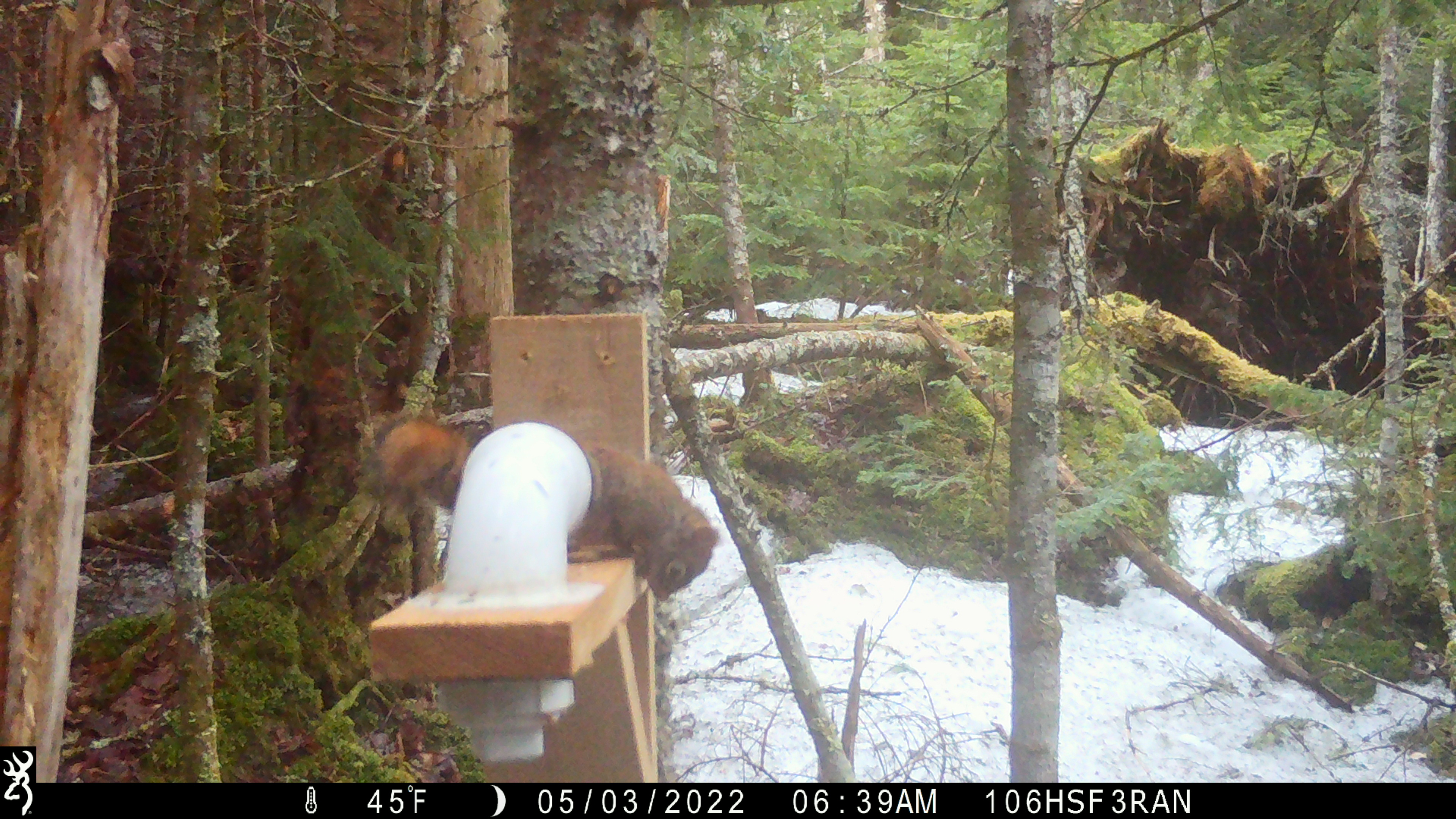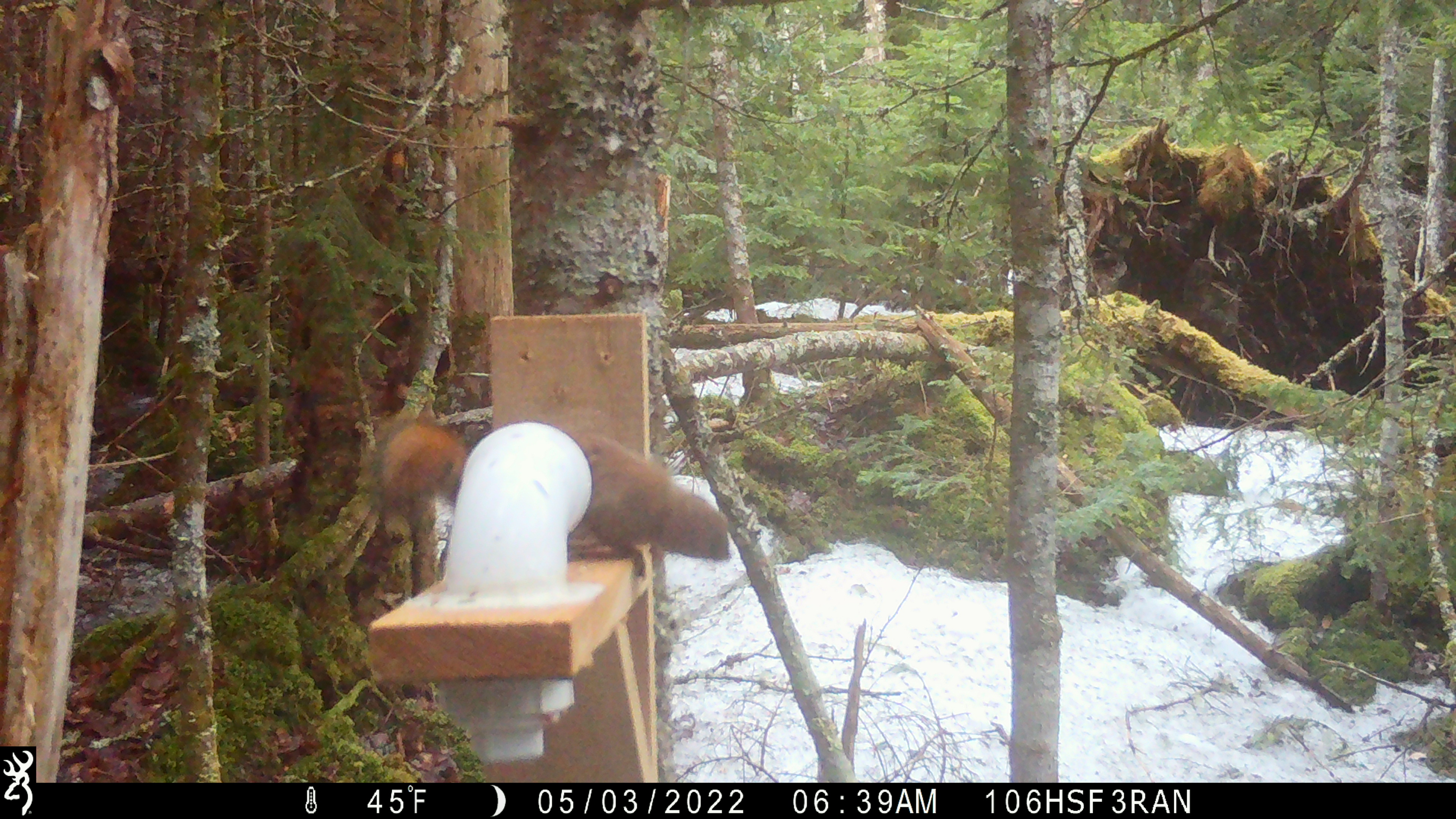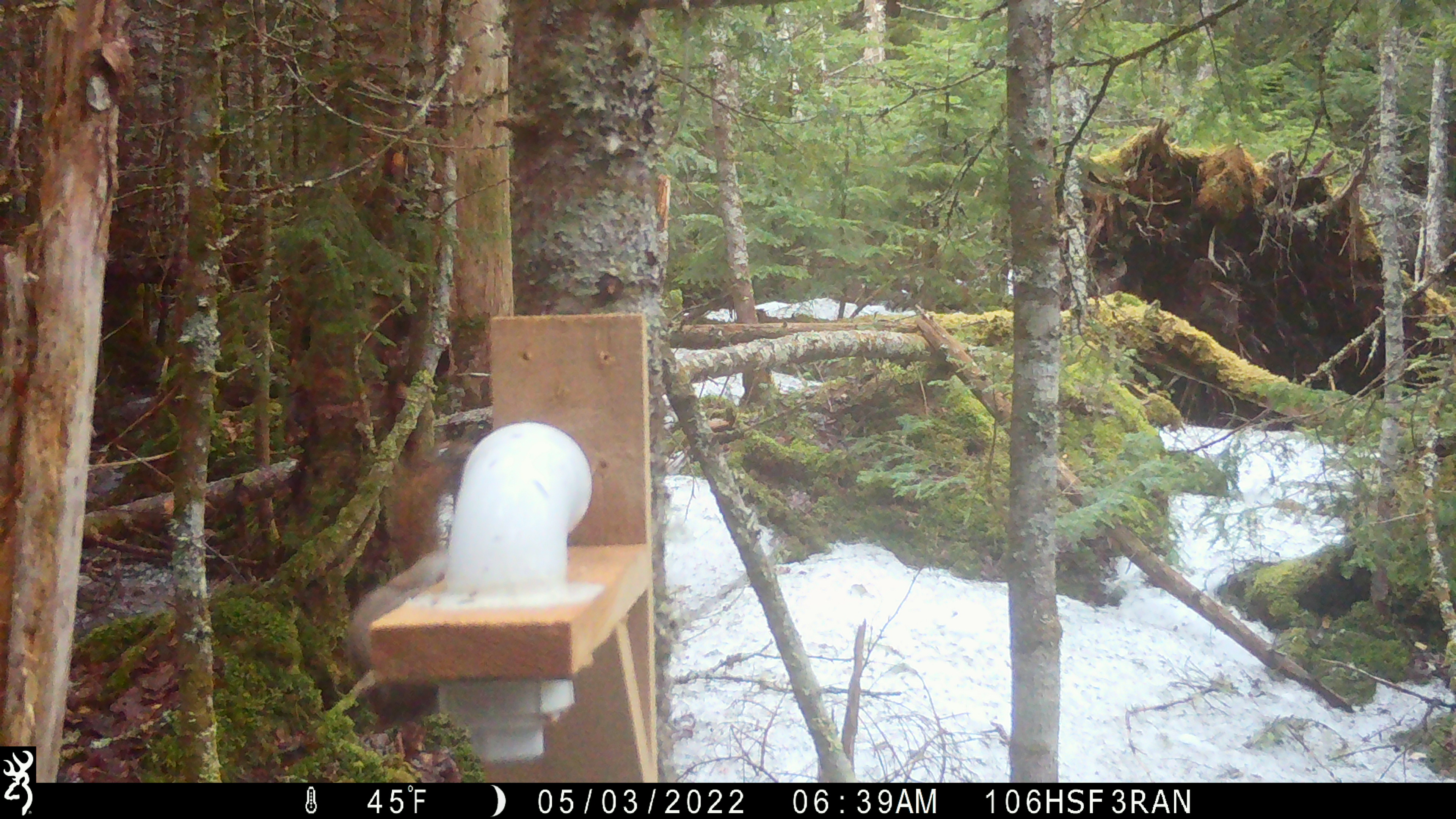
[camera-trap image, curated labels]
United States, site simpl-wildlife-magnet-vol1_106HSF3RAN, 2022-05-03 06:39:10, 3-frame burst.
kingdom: Animalia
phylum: Chordata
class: Mammalia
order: Rodentia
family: Sciuridae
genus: Tamiasciurus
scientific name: Tamiasciurus hudsonicus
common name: red squirrel